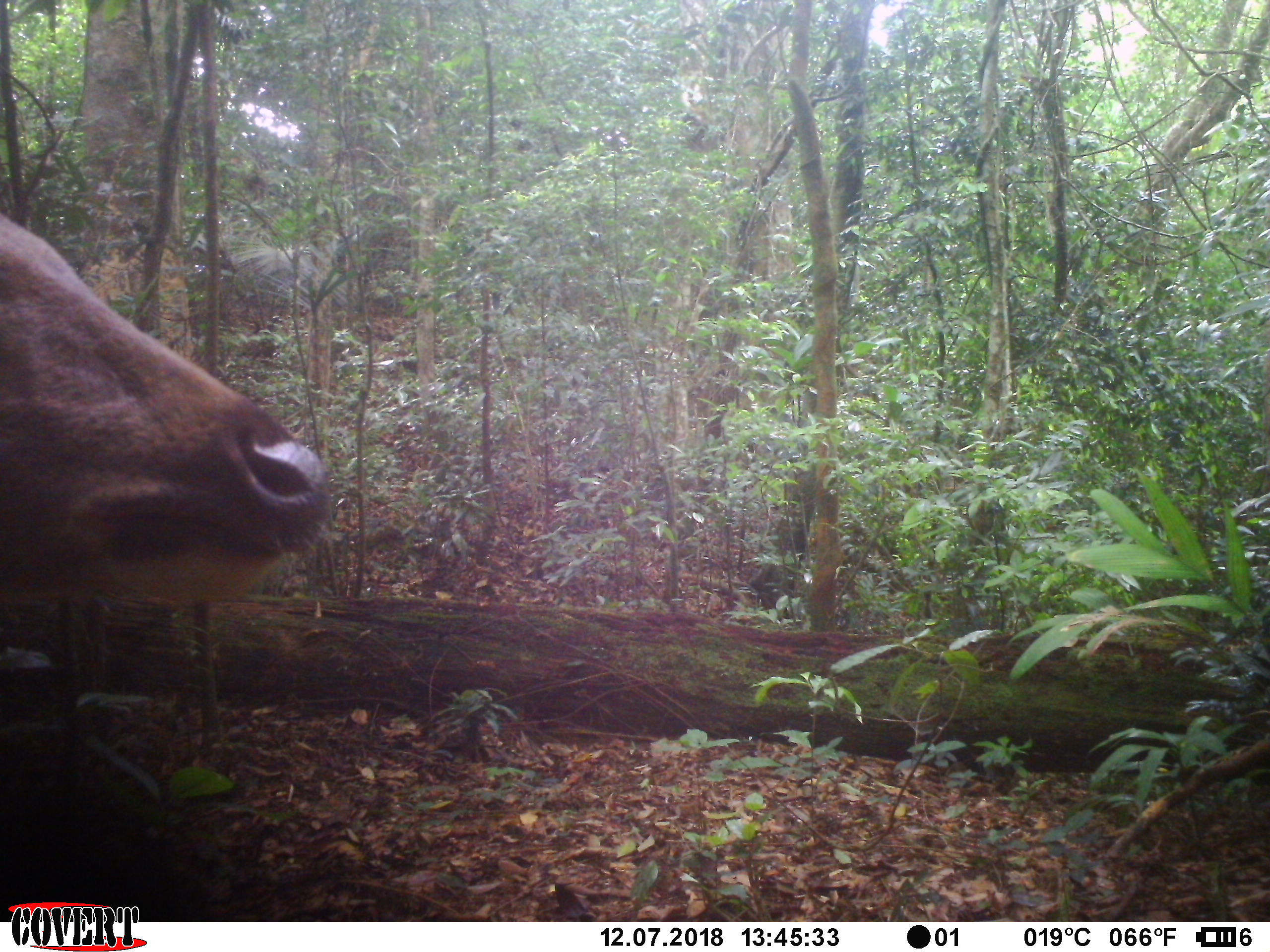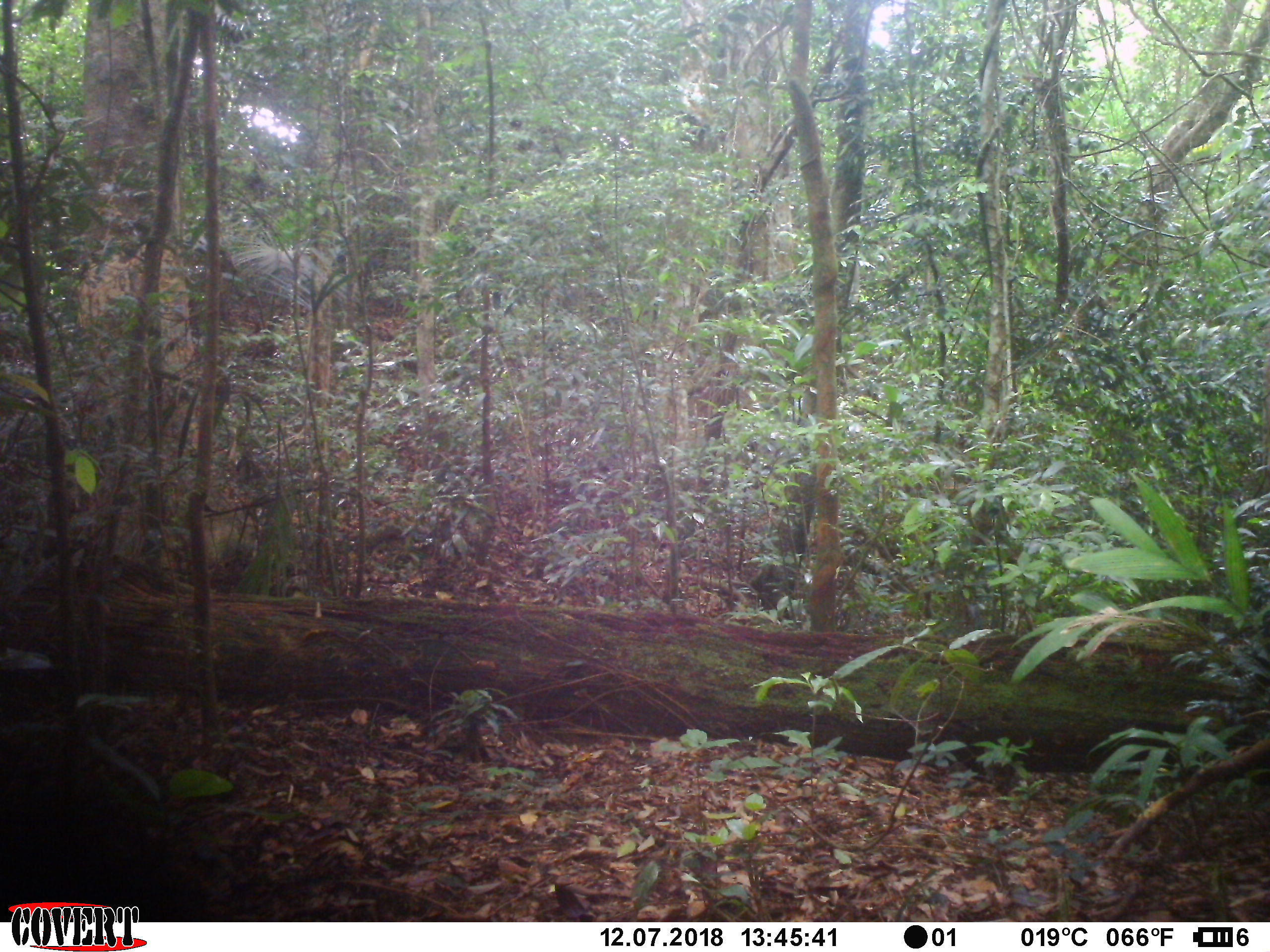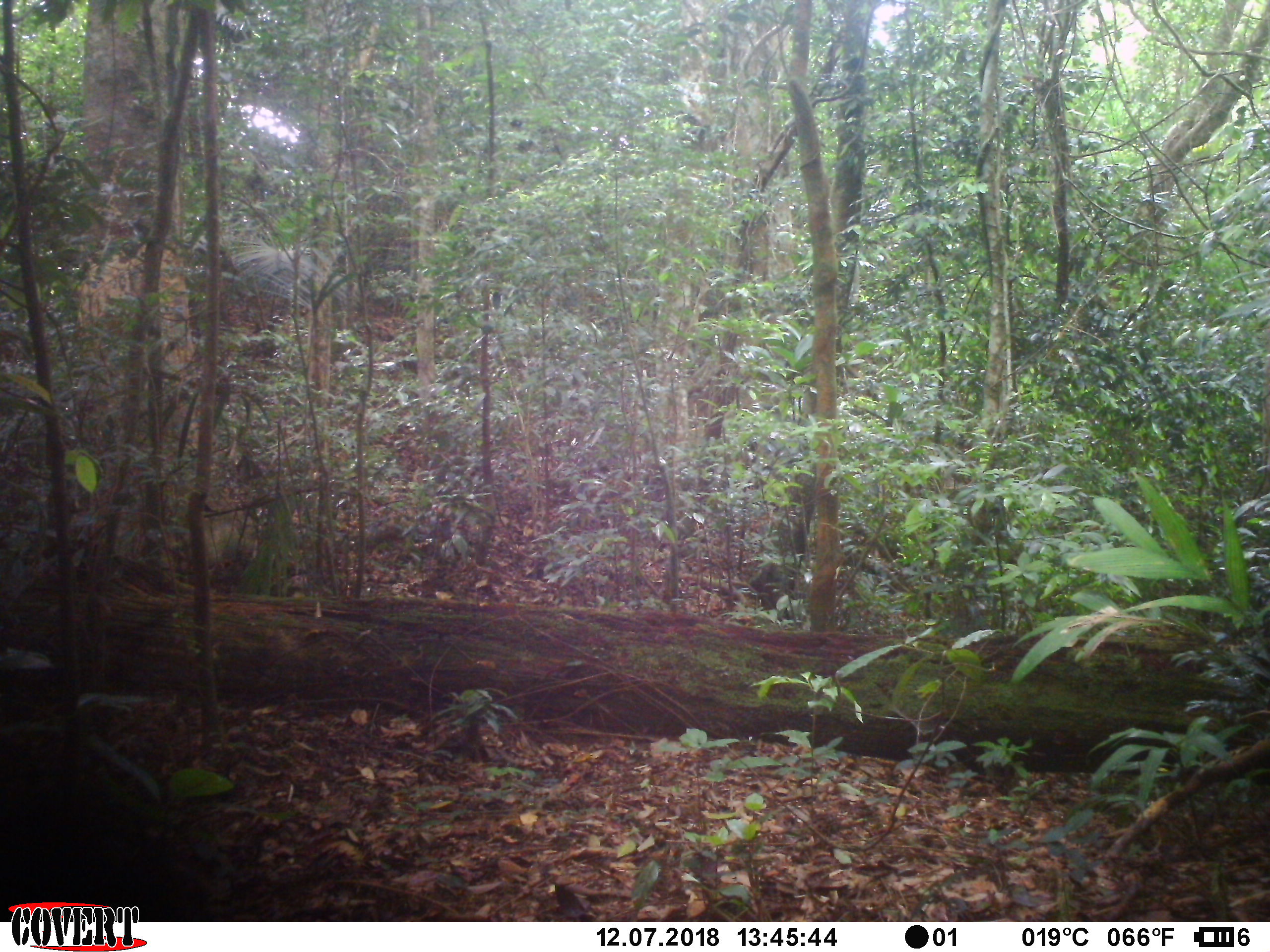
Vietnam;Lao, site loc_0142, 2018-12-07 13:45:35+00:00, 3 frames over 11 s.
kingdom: Animalia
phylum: Chordata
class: Mammalia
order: Artiodactyla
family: Cervidae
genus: Rusa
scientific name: Rusa unicolor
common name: sambar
Sambar (Rusa unicolor). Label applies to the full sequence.